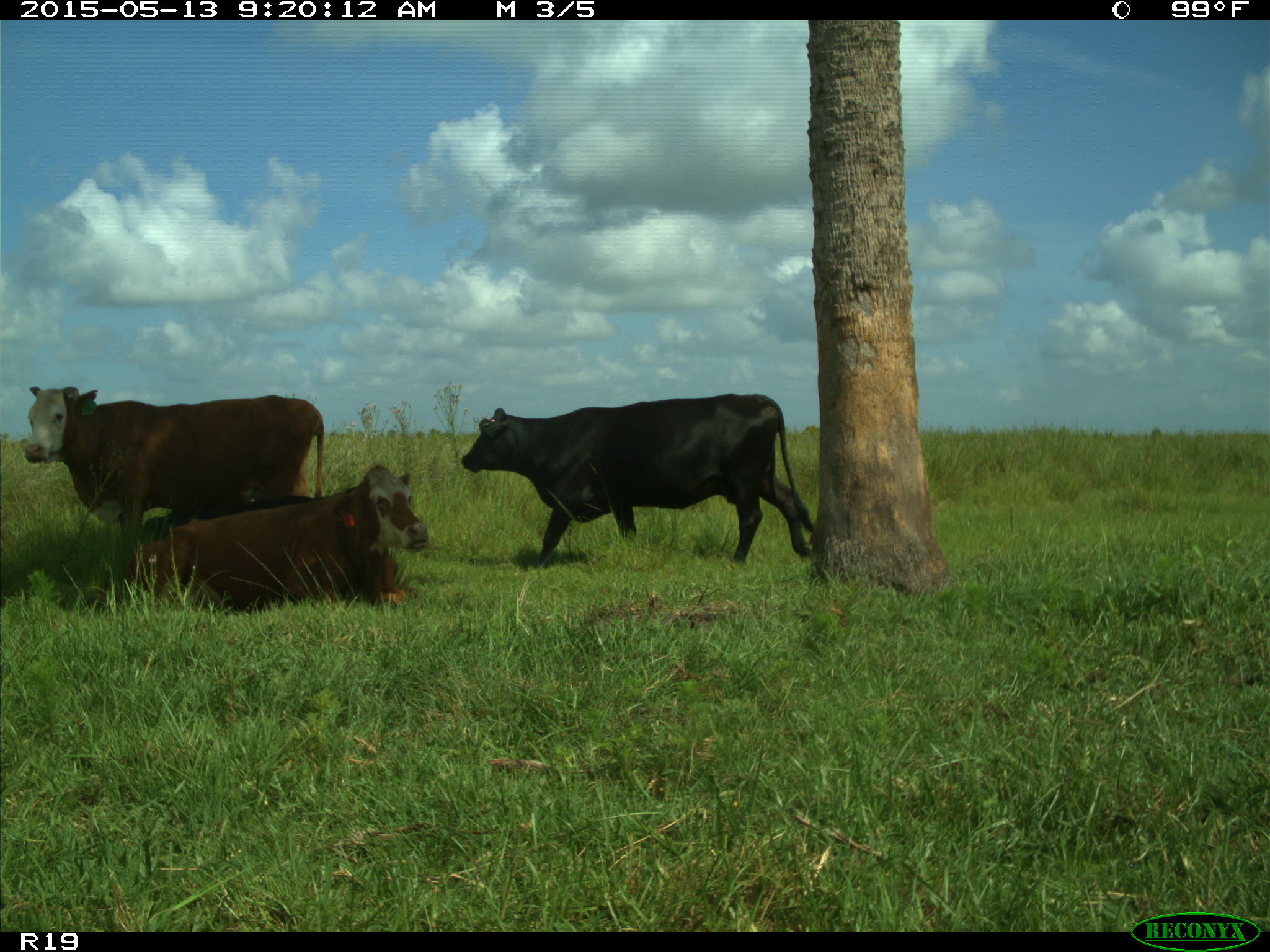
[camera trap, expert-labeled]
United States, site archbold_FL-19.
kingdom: Animalia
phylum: Chordata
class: Mammalia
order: Artiodactyla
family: Bovidae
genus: Bos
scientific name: Bos taurus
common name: domestic cow